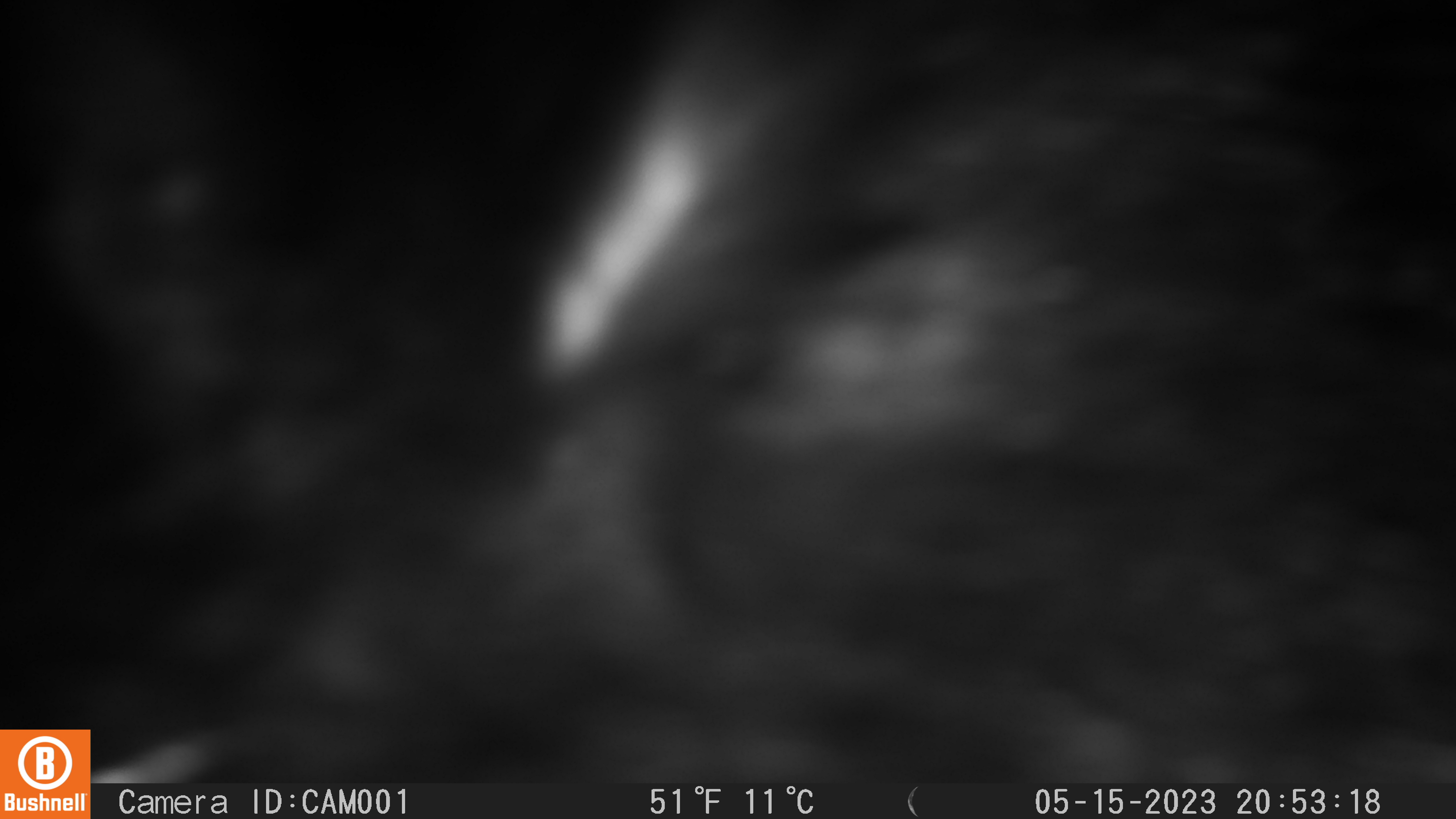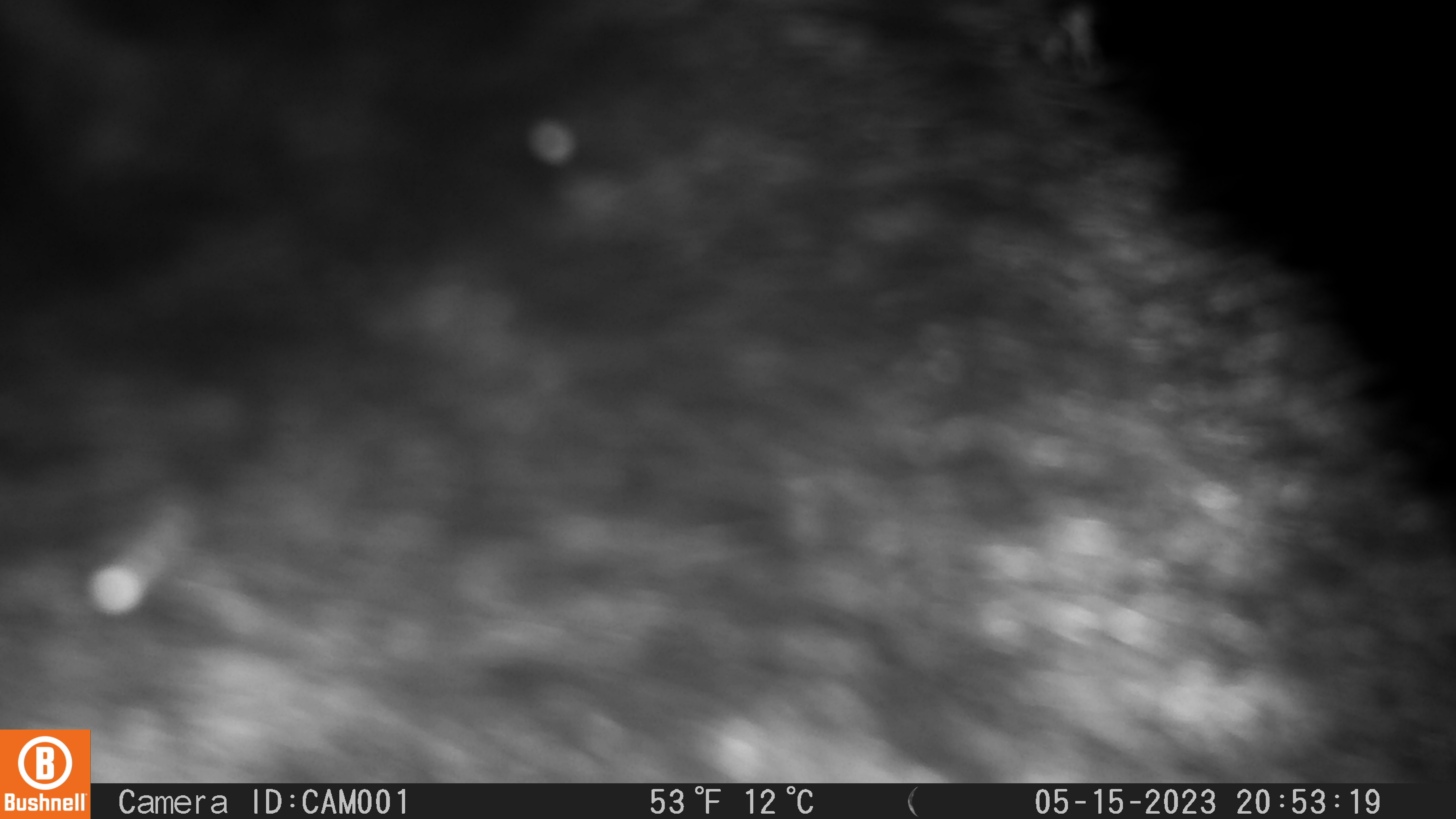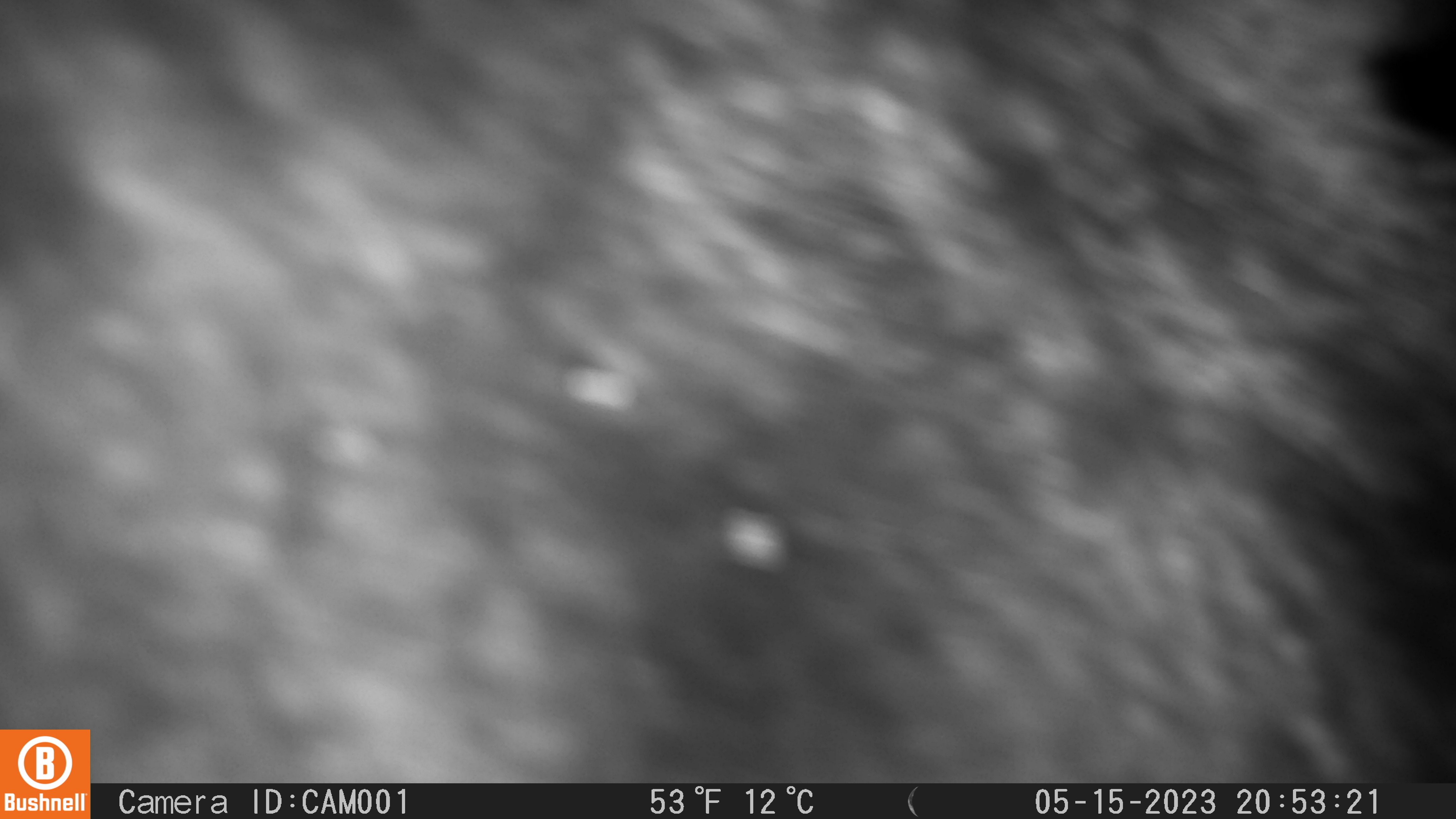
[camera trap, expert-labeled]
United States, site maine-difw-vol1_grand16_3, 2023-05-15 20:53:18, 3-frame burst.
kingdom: Animalia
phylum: Chordata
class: Mammalia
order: Carnivora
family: Ursidae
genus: Ursus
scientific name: Ursus americanus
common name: black bear